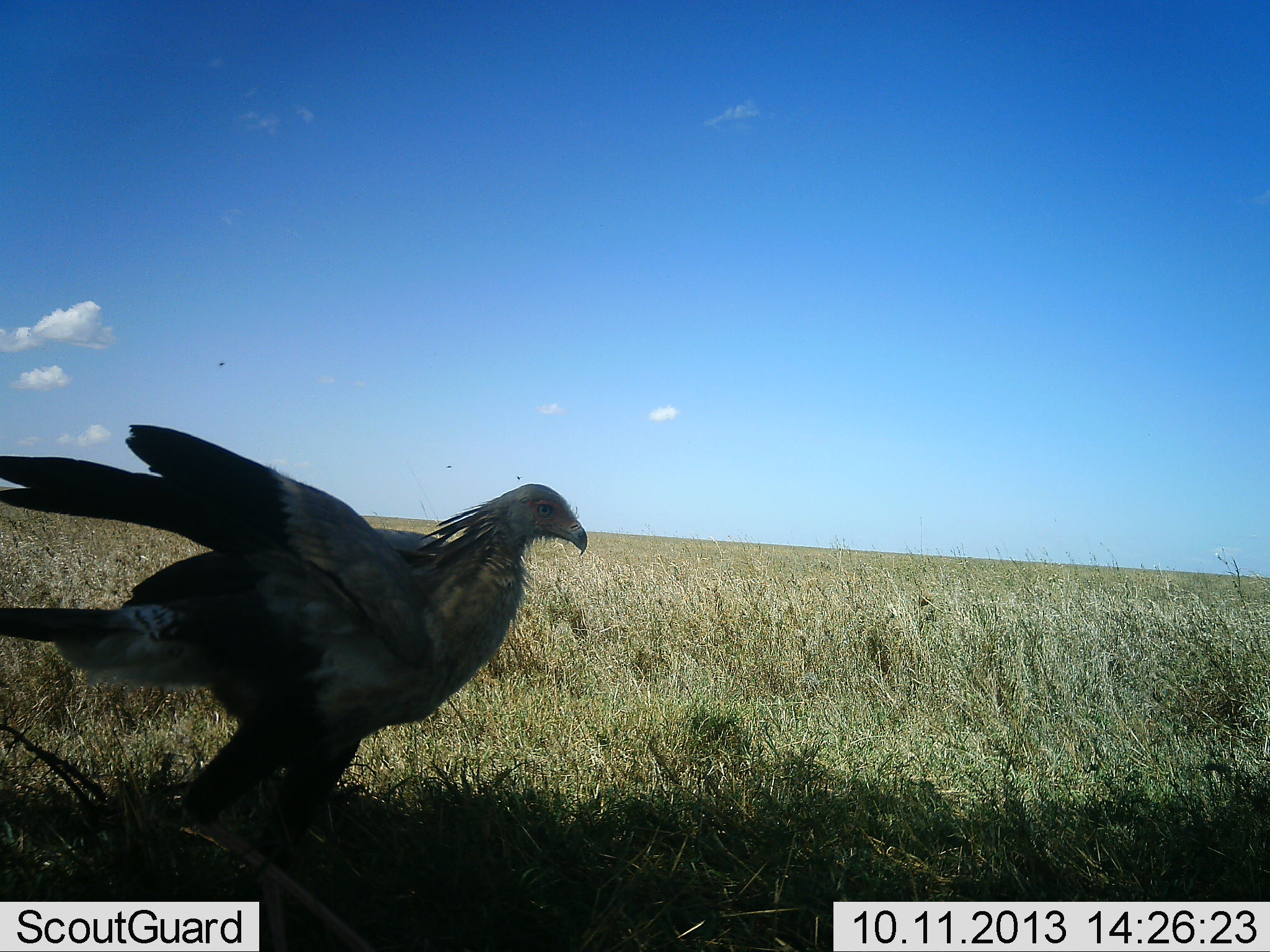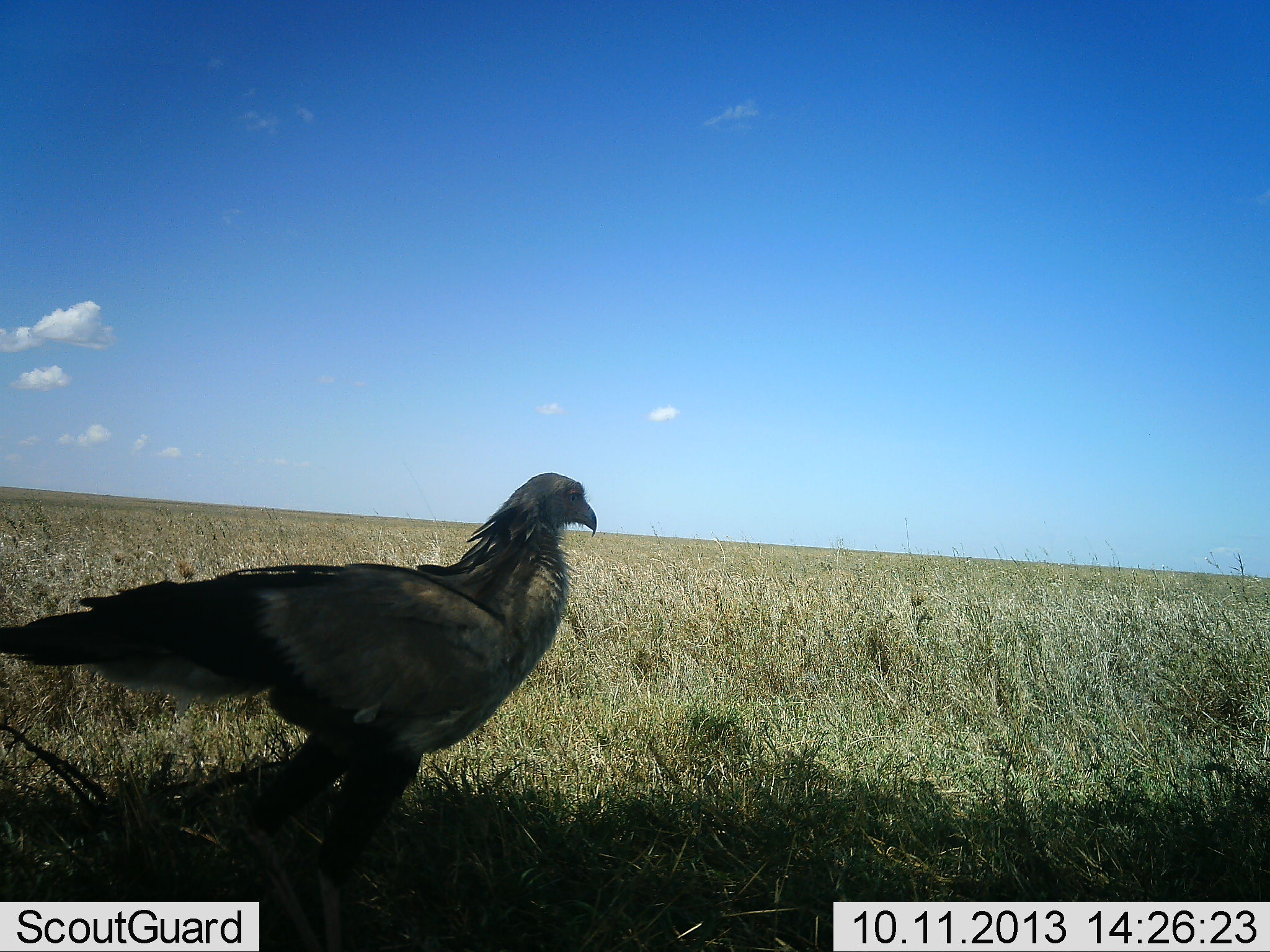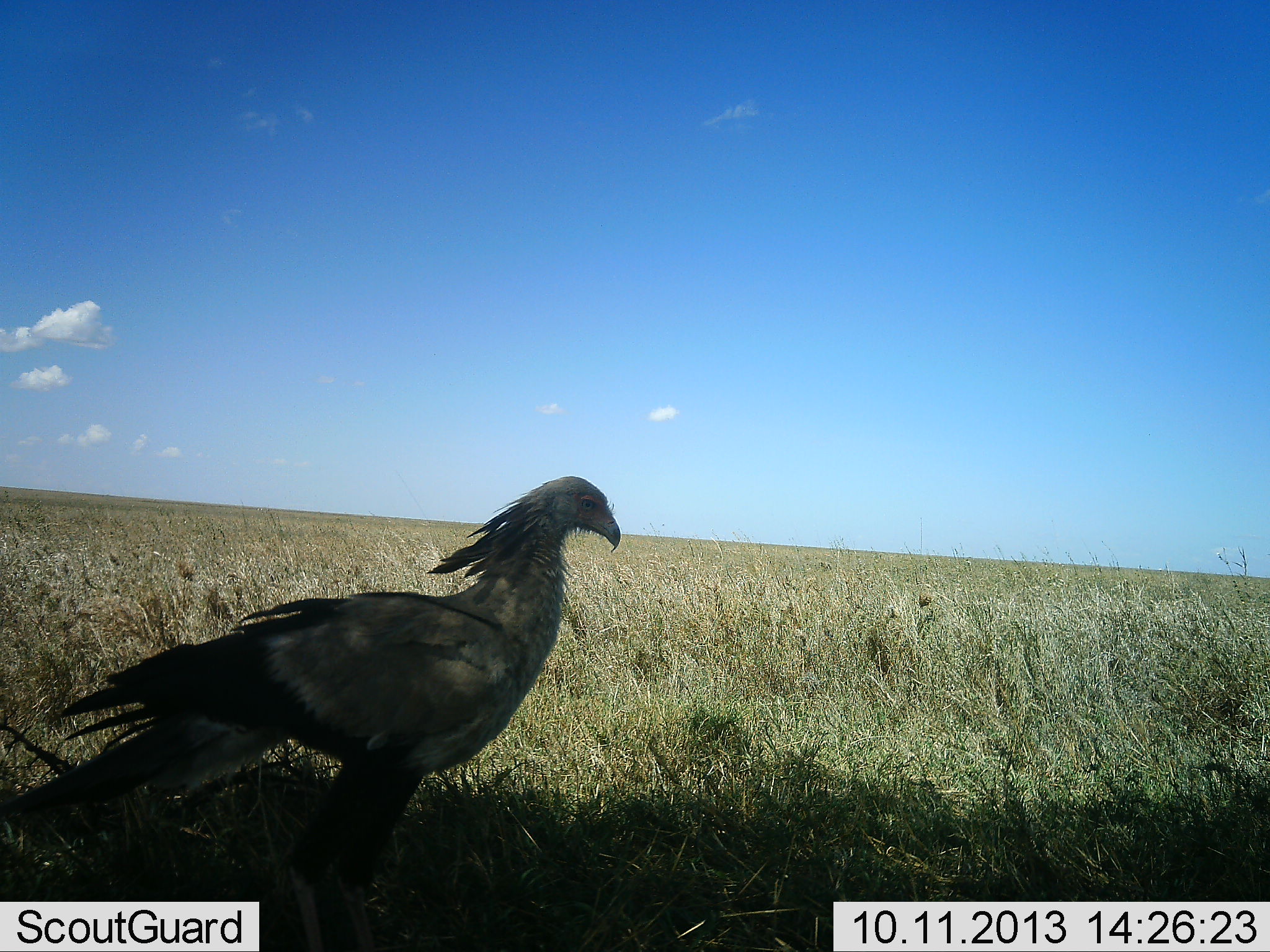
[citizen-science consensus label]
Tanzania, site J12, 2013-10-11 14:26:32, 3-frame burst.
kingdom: Animalia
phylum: Chordata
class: Aves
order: Accipitriformes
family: Sagittariidae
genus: Sagittarius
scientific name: Sagittarius serpentarius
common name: secretary bird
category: secretarybird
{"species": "secretarybird (secretary bird) (Sagittarius serpentarius)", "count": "1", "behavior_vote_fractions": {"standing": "61%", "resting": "6%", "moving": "44%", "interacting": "0%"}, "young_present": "0%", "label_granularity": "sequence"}